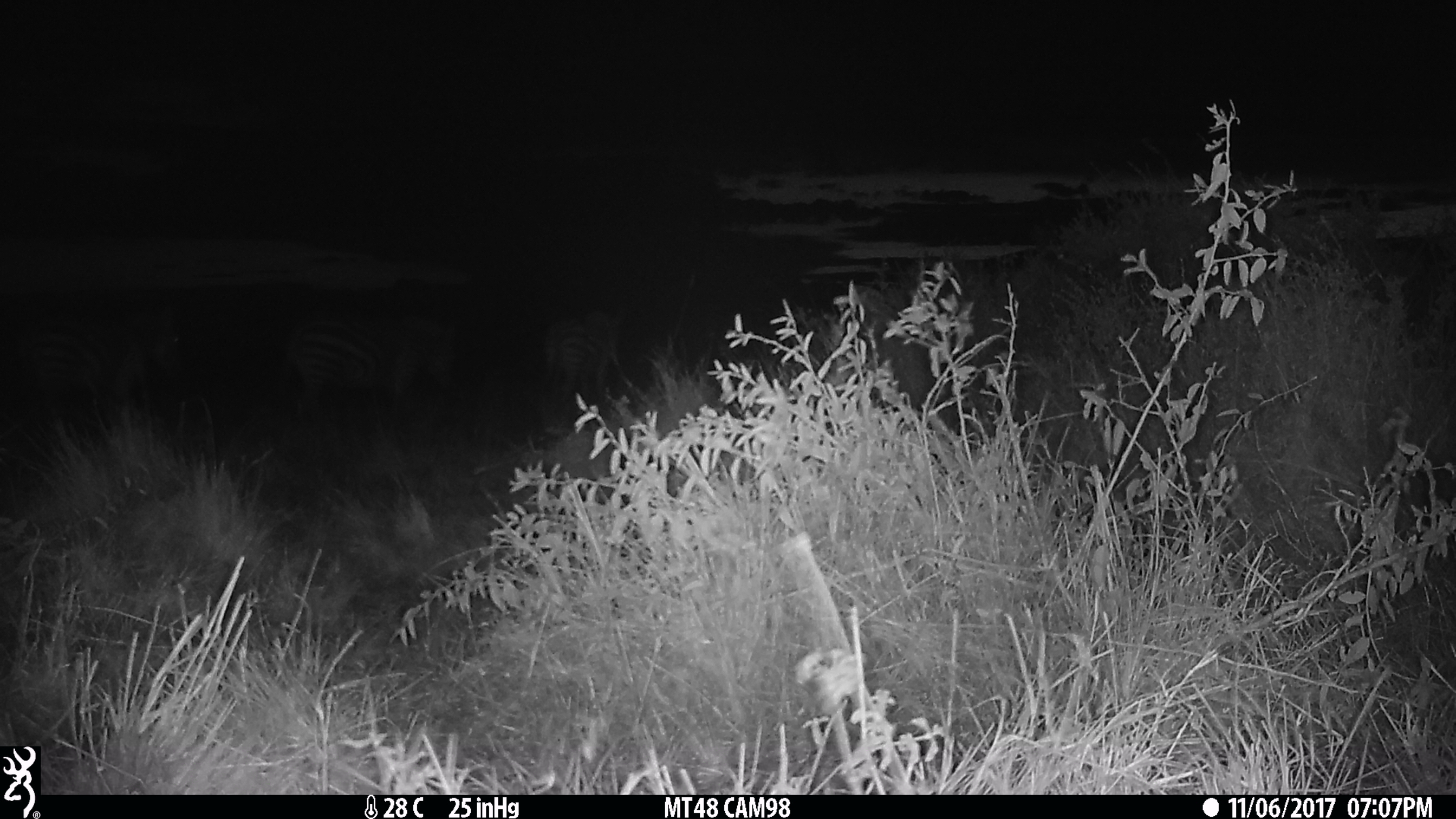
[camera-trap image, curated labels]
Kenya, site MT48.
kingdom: Animalia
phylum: Chordata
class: Mammalia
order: Perissodactyla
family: Equidae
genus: Equus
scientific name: Equus quagga burchellii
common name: burchell's zebra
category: zebra